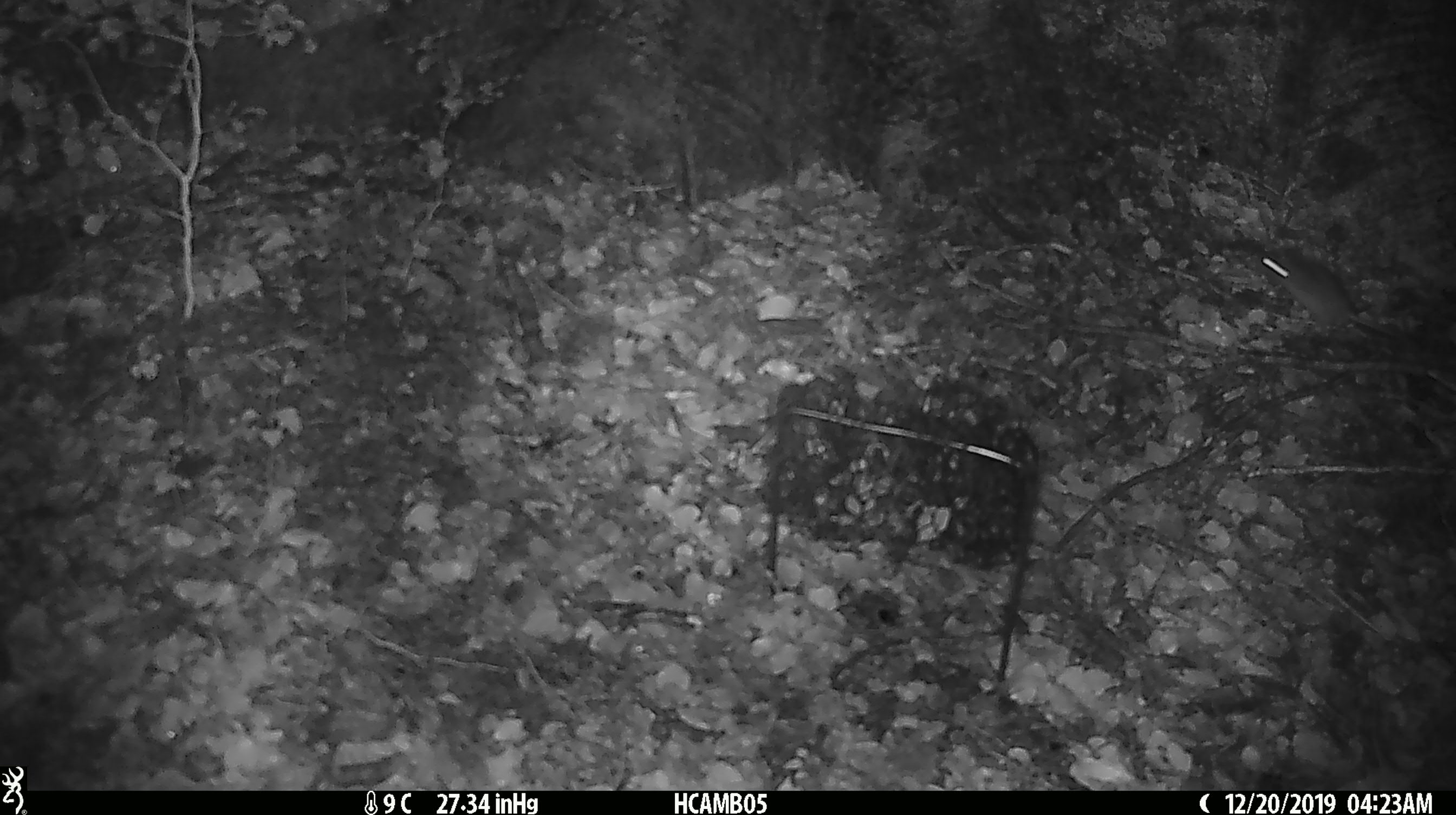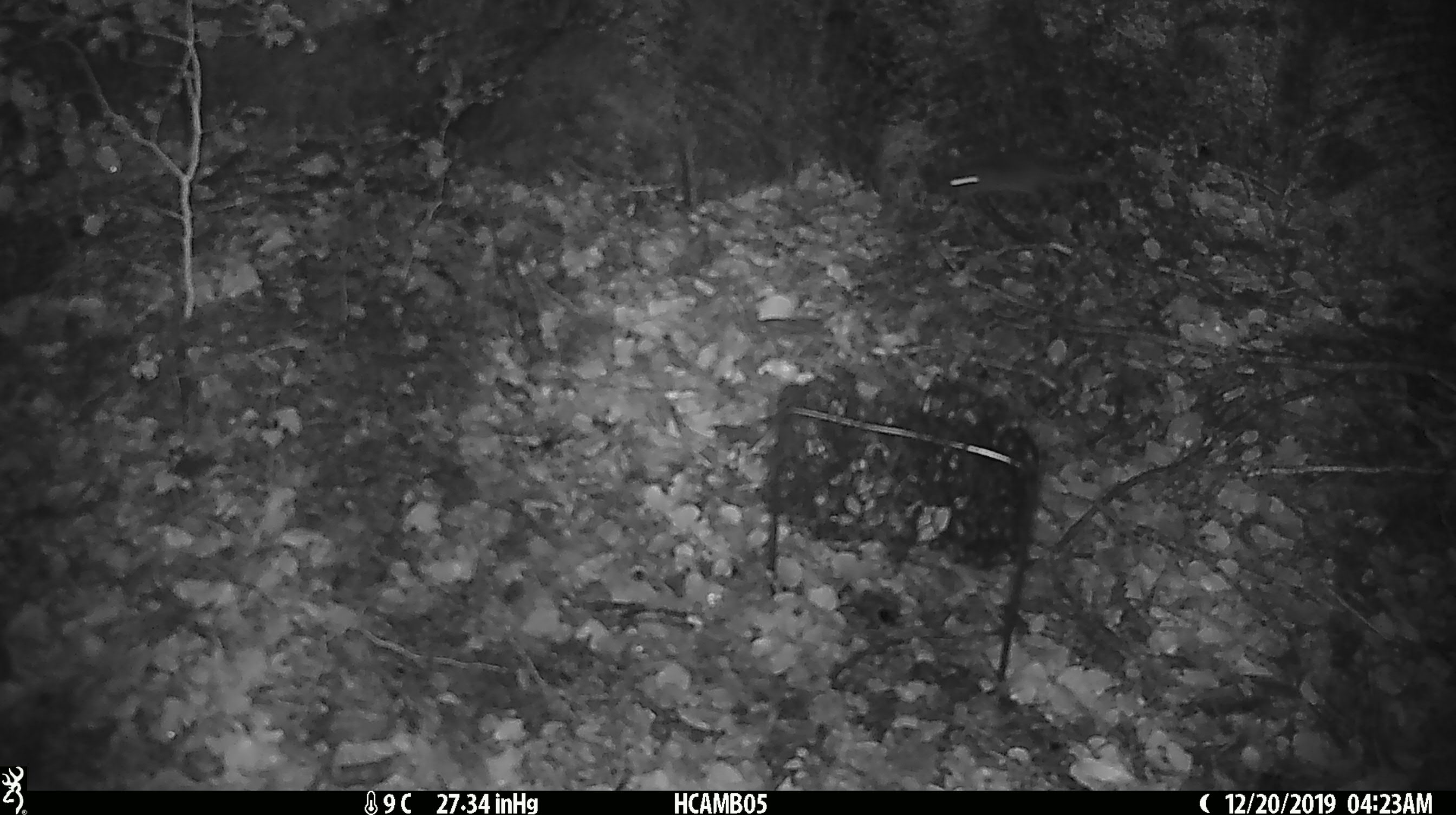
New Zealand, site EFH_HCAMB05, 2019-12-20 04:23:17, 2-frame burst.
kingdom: Animalia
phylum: Chordata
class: Mammalia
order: Rodentia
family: Muridae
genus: Mus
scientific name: Mus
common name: mouse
Mouse (Mus).